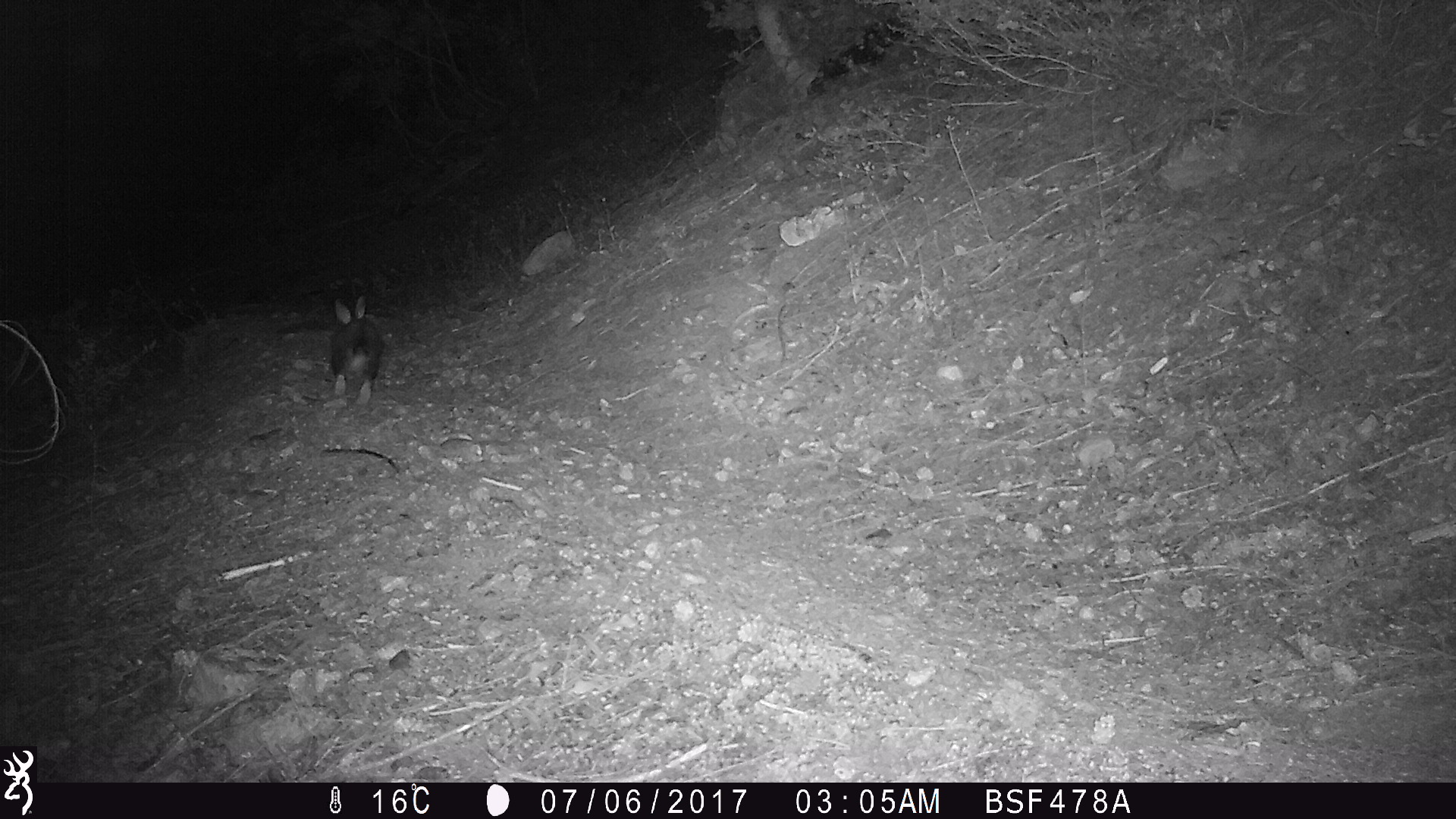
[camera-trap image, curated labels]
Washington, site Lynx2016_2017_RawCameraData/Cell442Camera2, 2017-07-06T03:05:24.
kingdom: Animalia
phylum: Chordata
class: Mammalia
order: Lagomorpha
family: Leporidae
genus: Lepus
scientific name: Lepus americanus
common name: snowshoe hare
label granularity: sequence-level